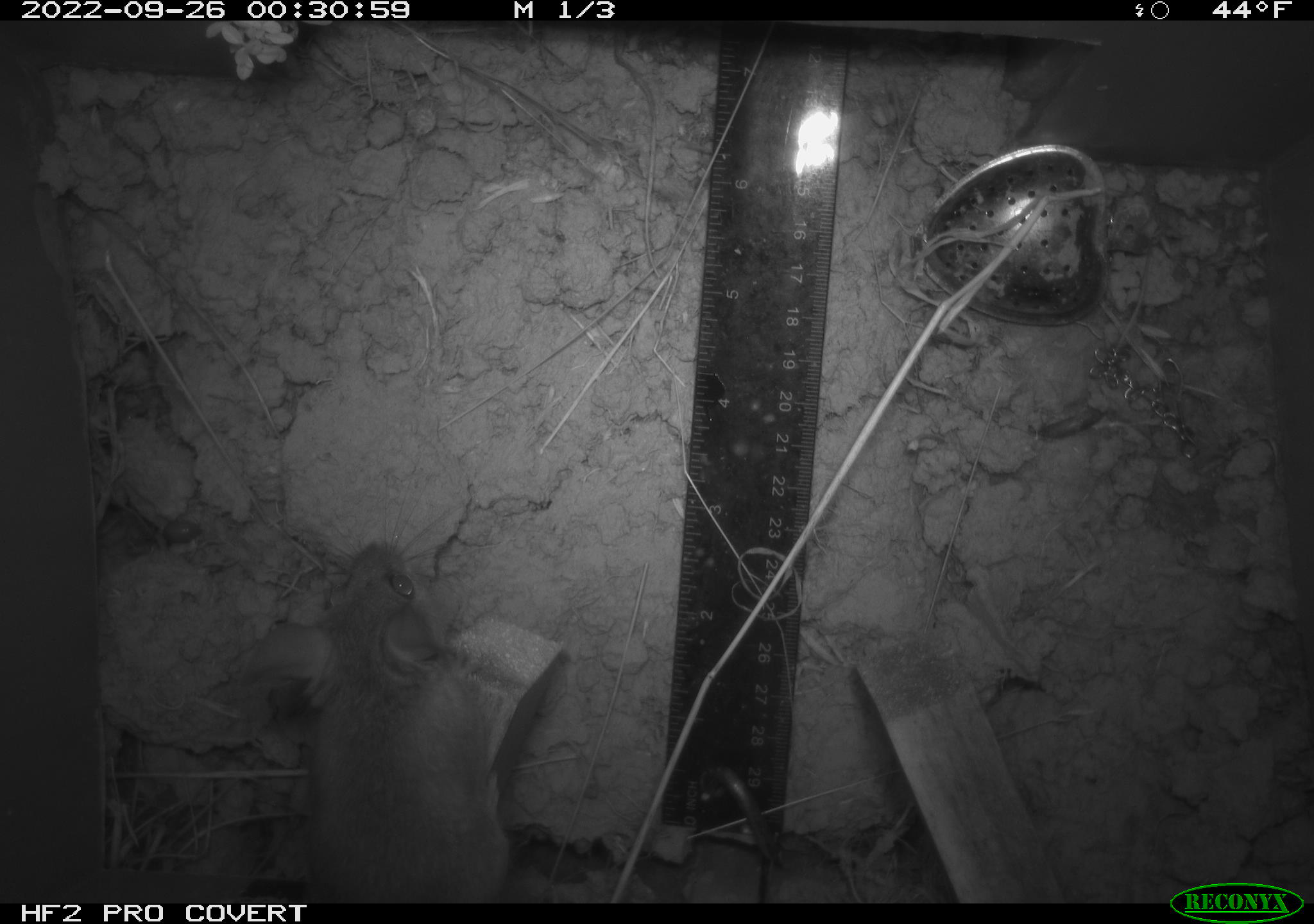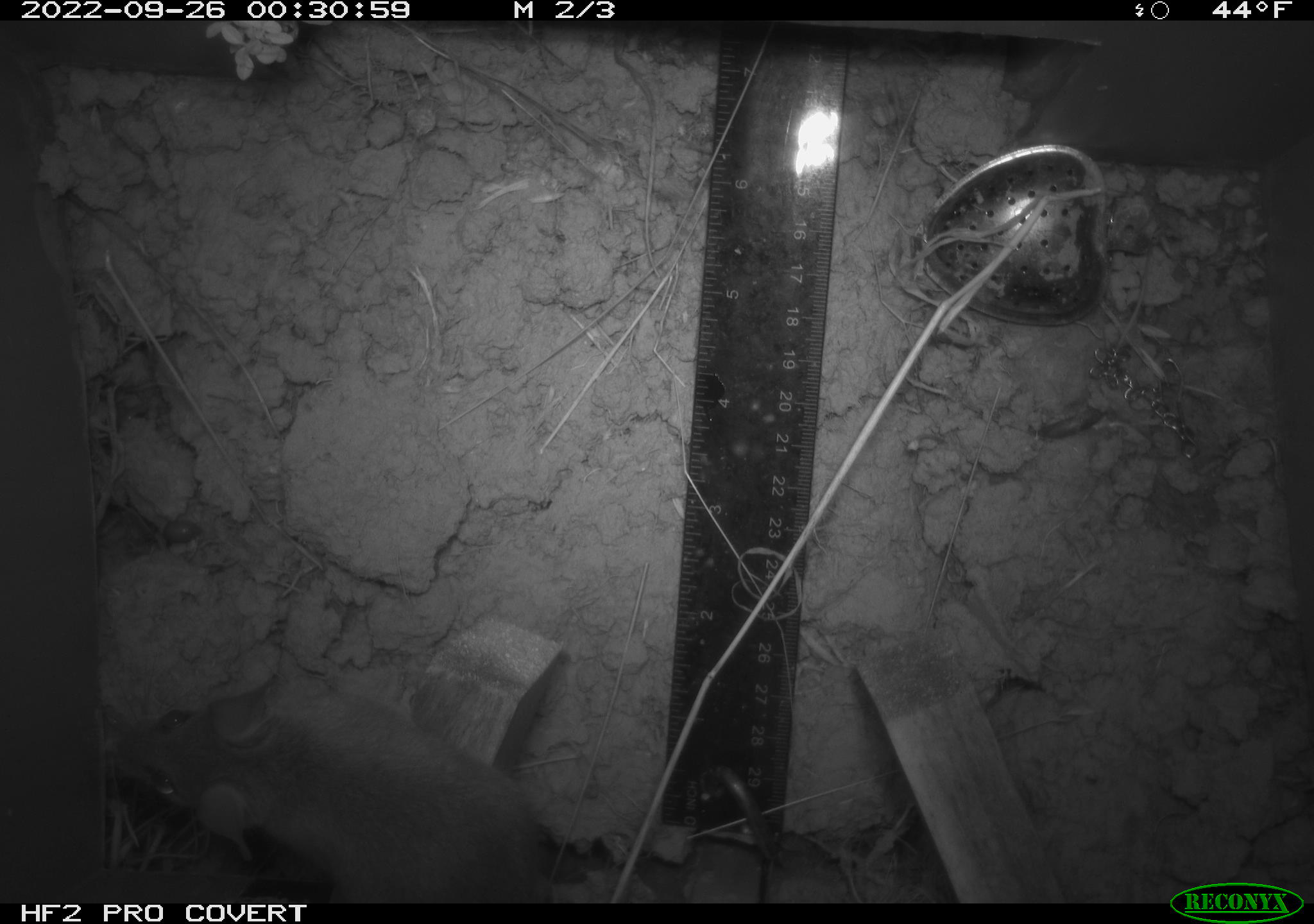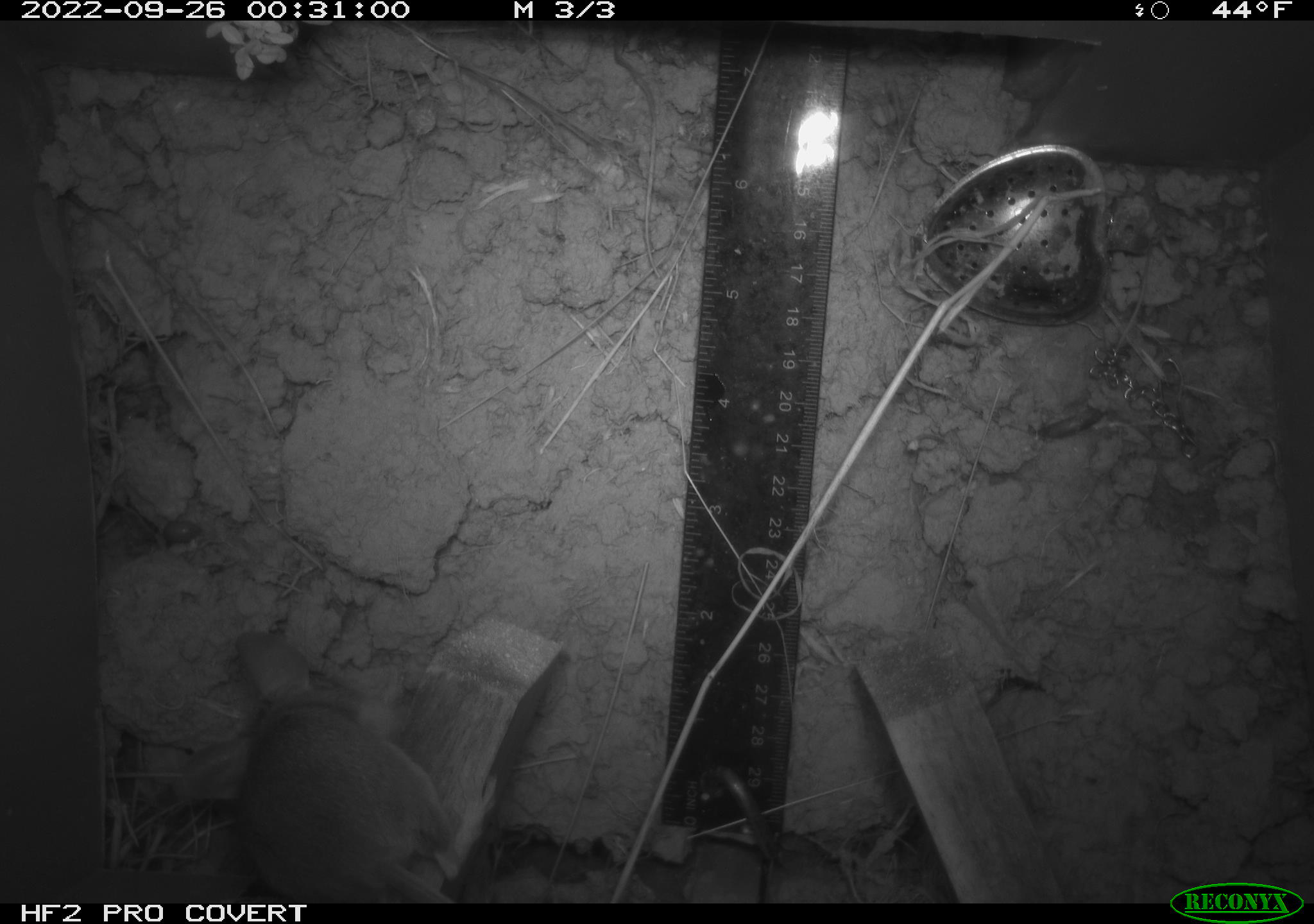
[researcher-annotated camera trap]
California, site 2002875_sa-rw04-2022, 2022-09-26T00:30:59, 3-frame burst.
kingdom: Animalia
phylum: Chordata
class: Mammalia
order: Rodentia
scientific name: Rodentia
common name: mouse species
Mouse species (Rodentia).